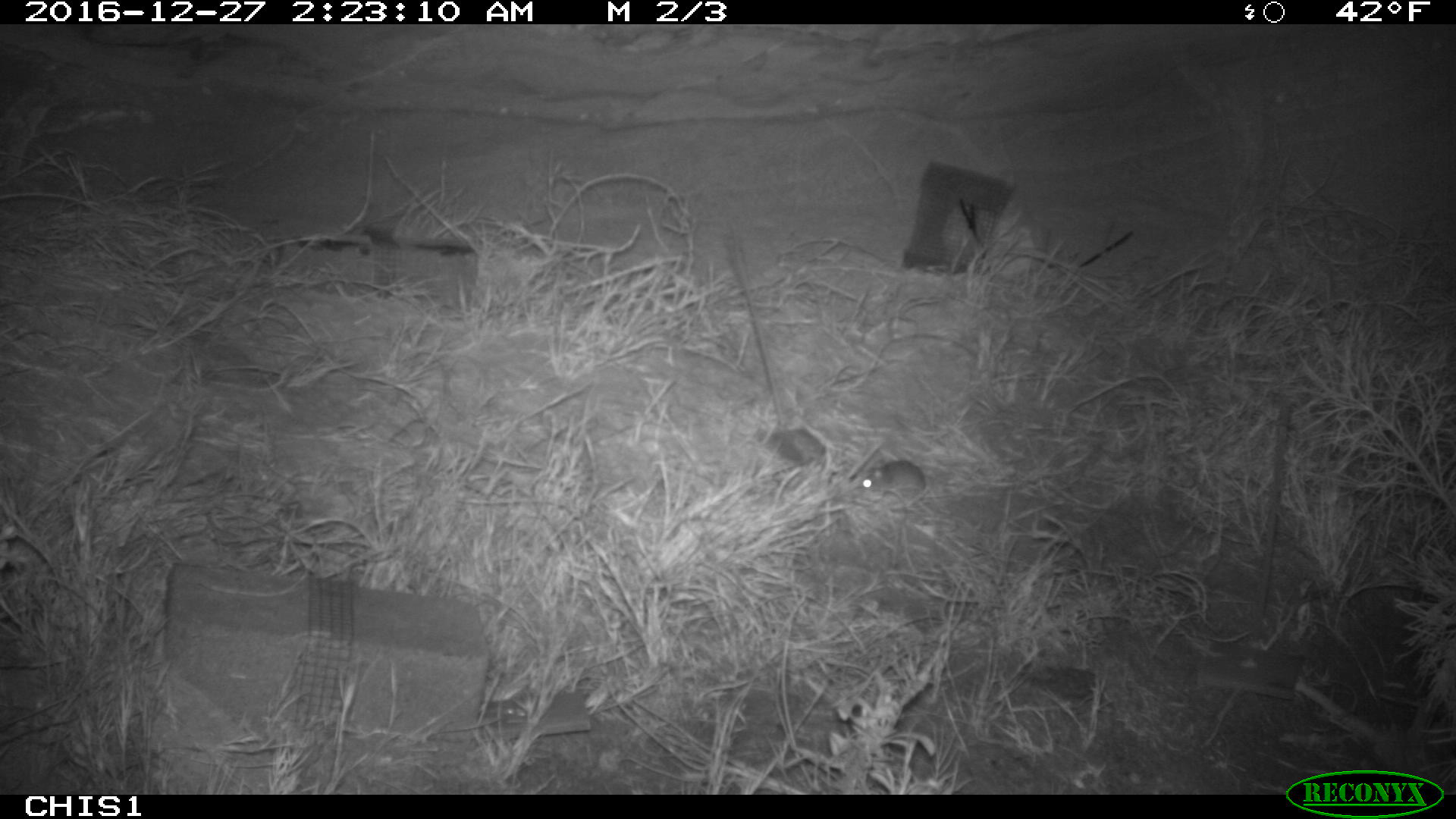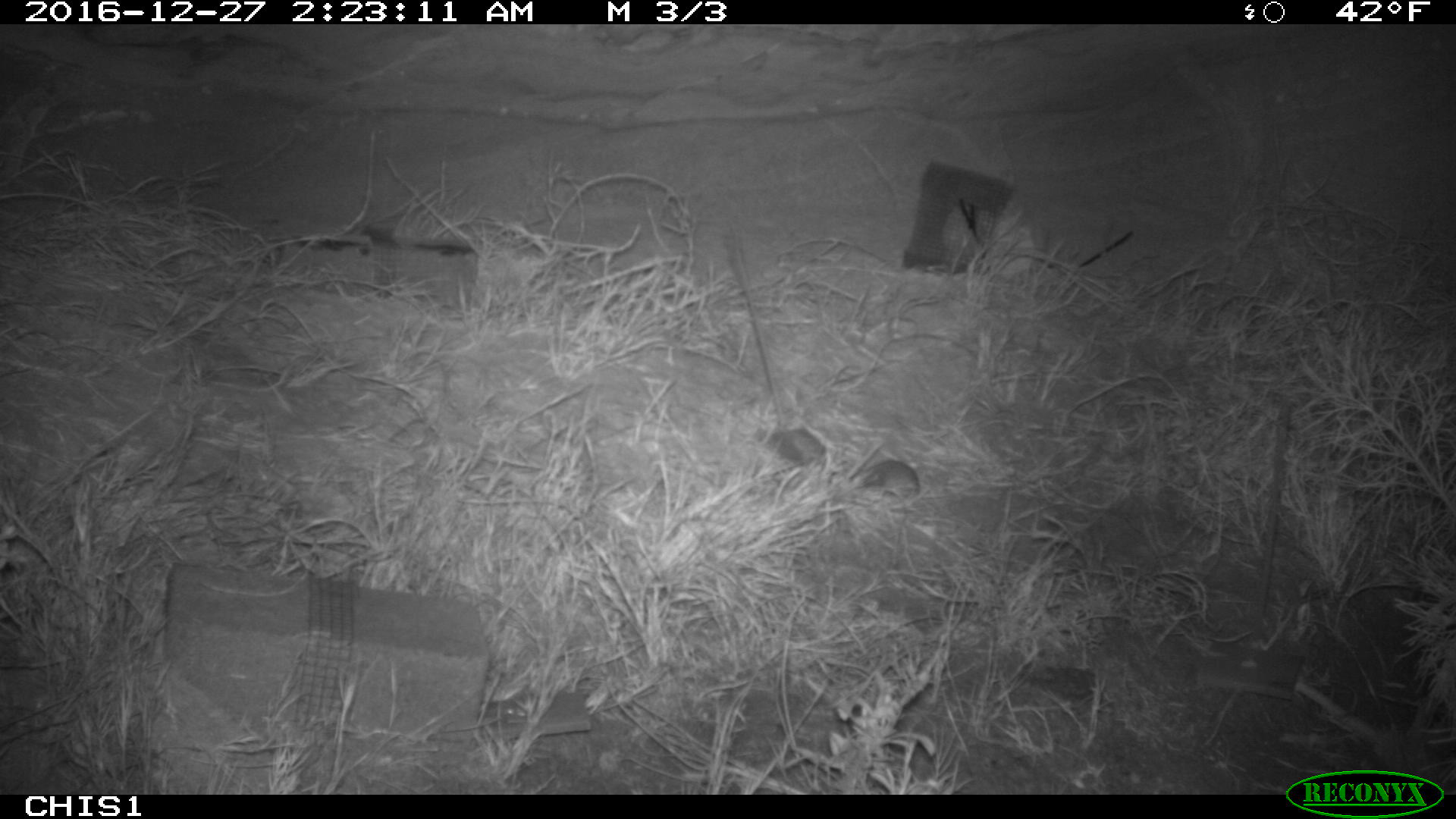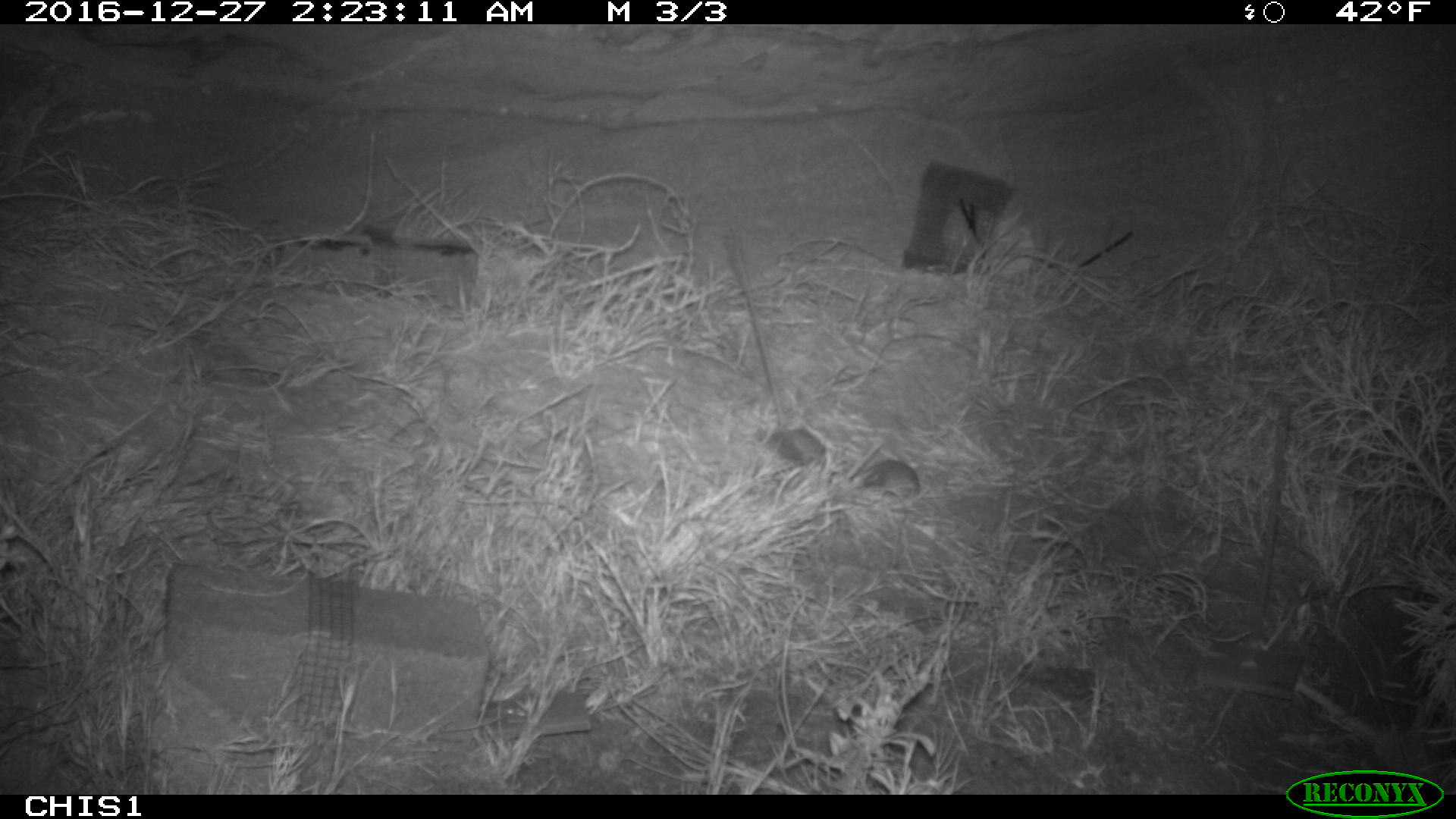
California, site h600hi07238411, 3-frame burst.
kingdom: Animalia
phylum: Chordata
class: Mammalia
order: Rodentia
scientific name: Rodentia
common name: rodent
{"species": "rodent (Rodentia)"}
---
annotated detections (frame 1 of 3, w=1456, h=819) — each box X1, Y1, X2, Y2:
rodent: 861, 460, 926, 494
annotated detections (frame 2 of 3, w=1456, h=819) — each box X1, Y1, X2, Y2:
rodent: 851, 459, 920, 500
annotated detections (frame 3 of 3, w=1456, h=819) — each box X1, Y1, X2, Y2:
rodent: 861, 460, 918, 497